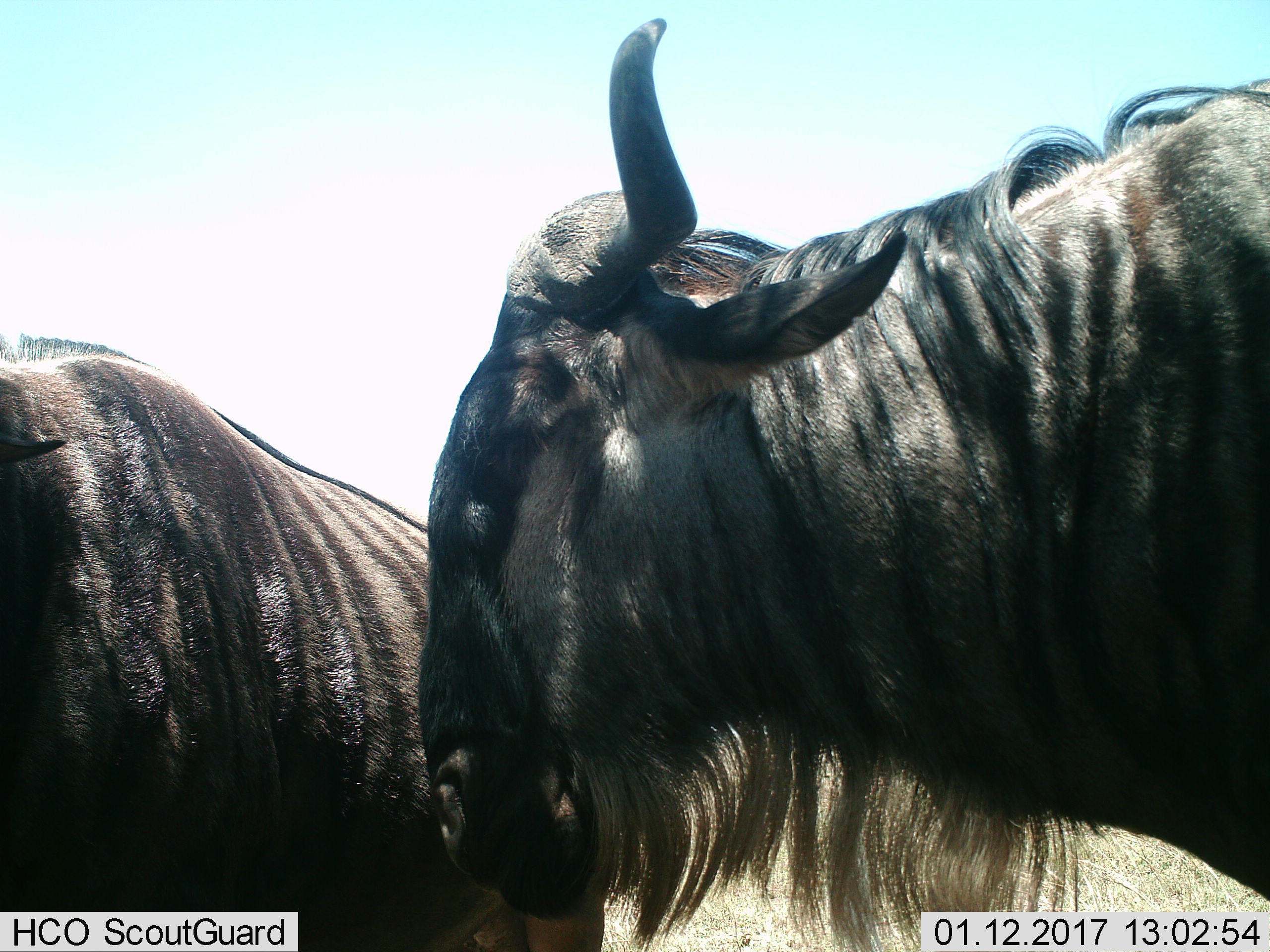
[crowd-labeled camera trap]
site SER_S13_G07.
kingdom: Animalia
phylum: Chordata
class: Mammalia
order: Artiodactyla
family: Bovidae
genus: Connochaetes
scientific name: Connochaetes taurinus taurinus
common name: blue wildebeest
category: wildebeestblue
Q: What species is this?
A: Wildebeestblue (blue wildebeest) (Connochaetes taurinus taurinus).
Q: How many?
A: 2.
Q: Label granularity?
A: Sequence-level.